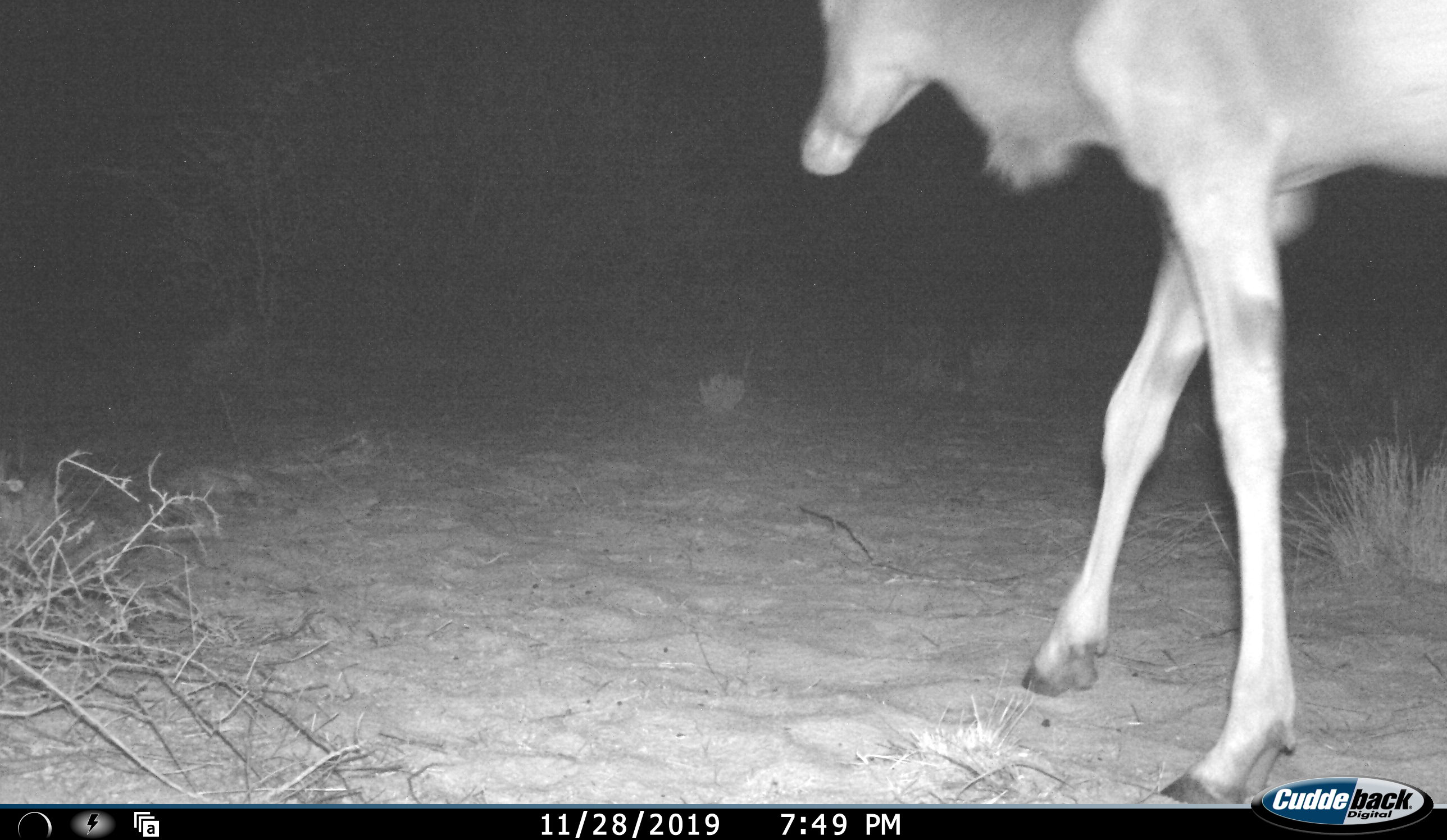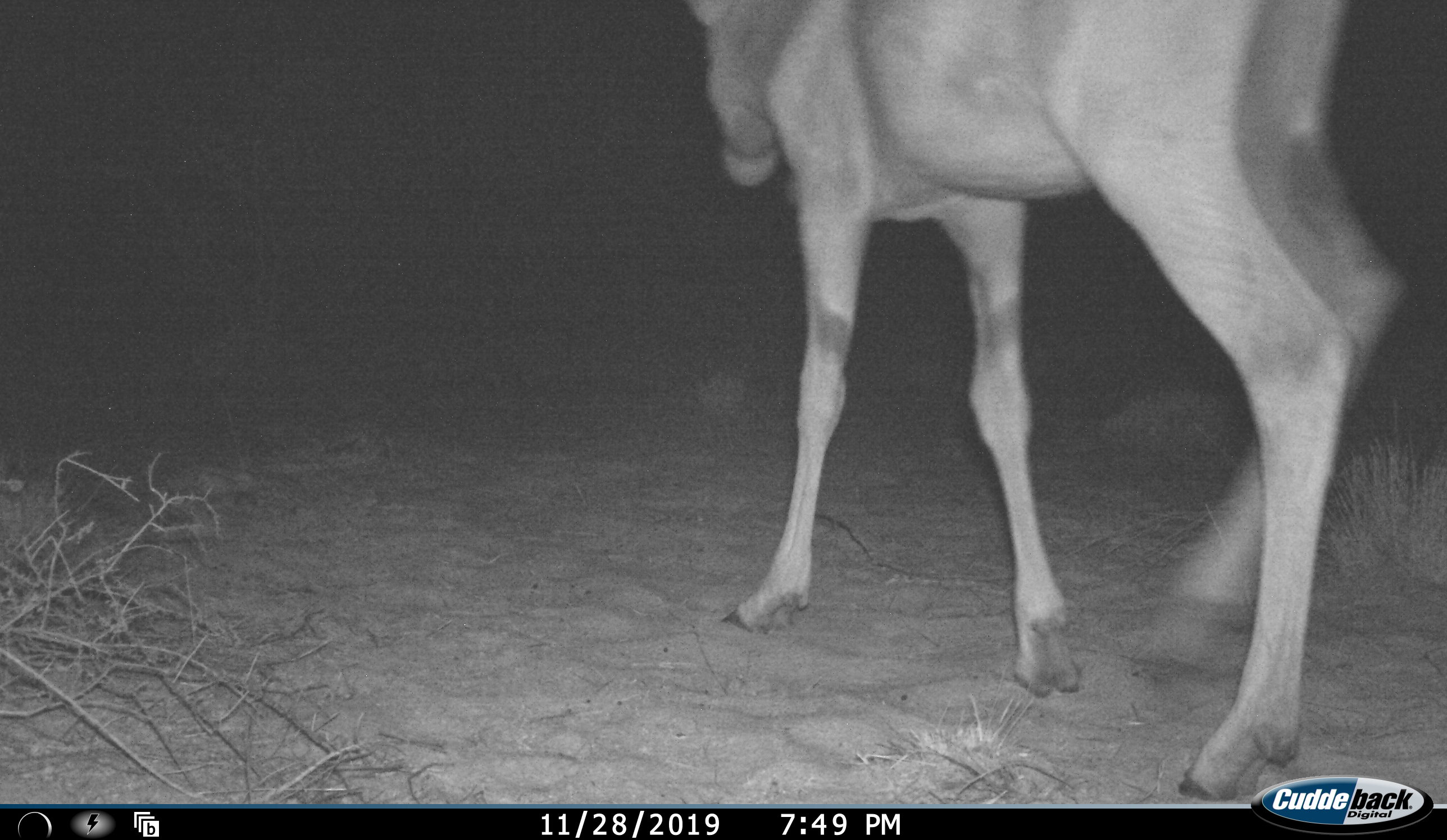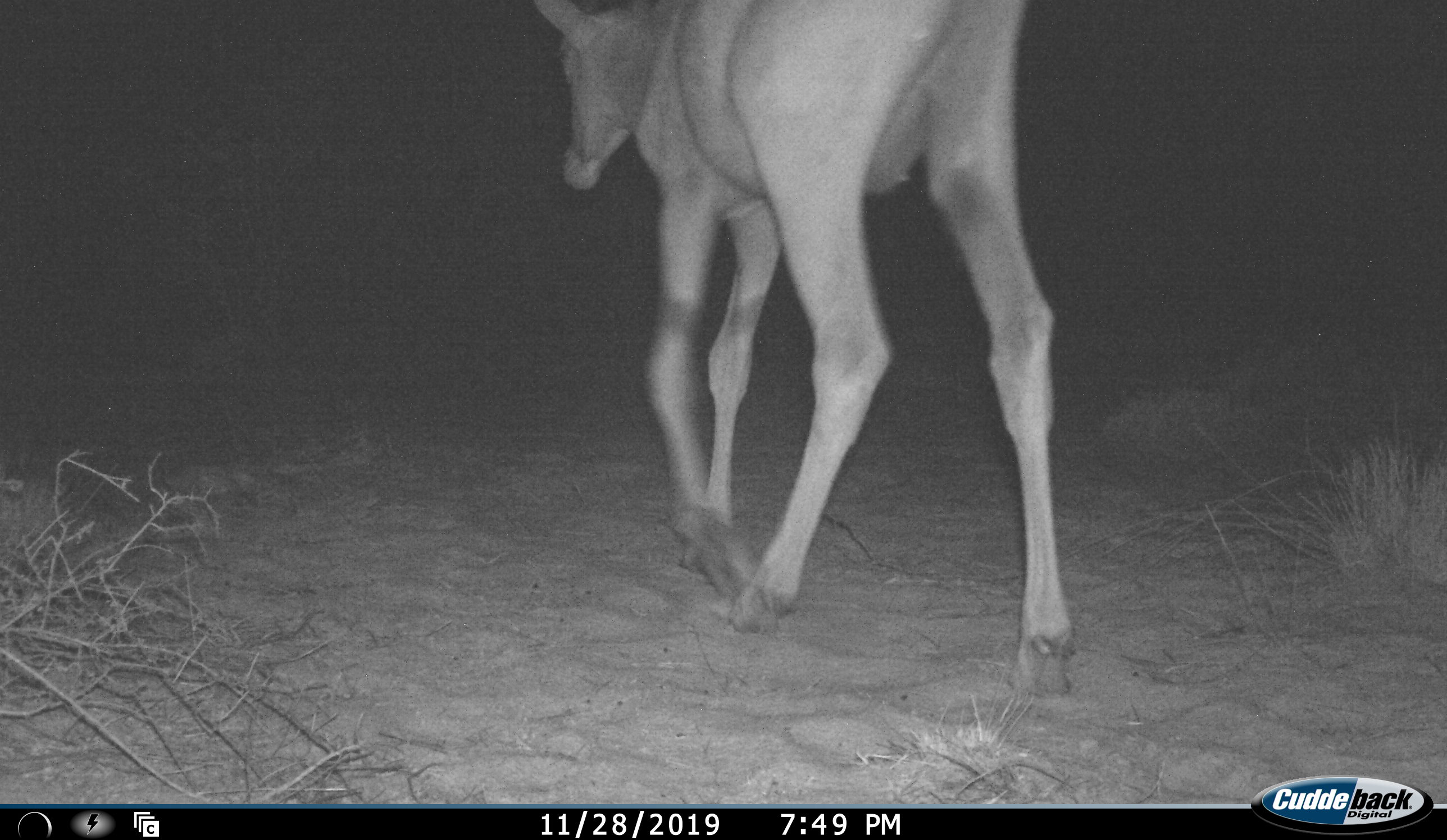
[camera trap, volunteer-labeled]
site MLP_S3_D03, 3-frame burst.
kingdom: Animalia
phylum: Chordata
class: Mammalia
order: Artiodactyla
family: Bovidae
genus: Tragelaphus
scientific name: Tragelaphus oryx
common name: eland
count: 1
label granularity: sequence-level